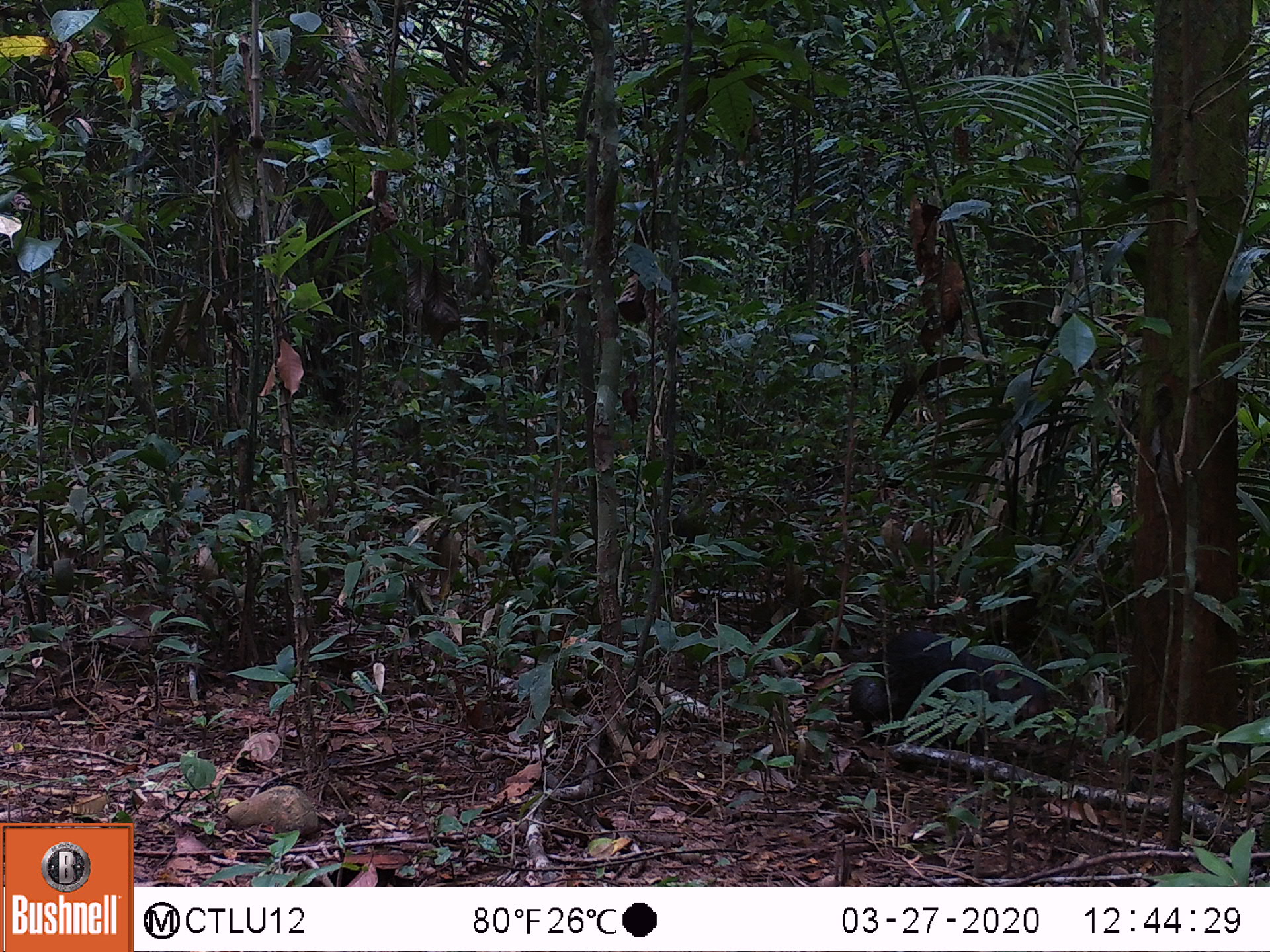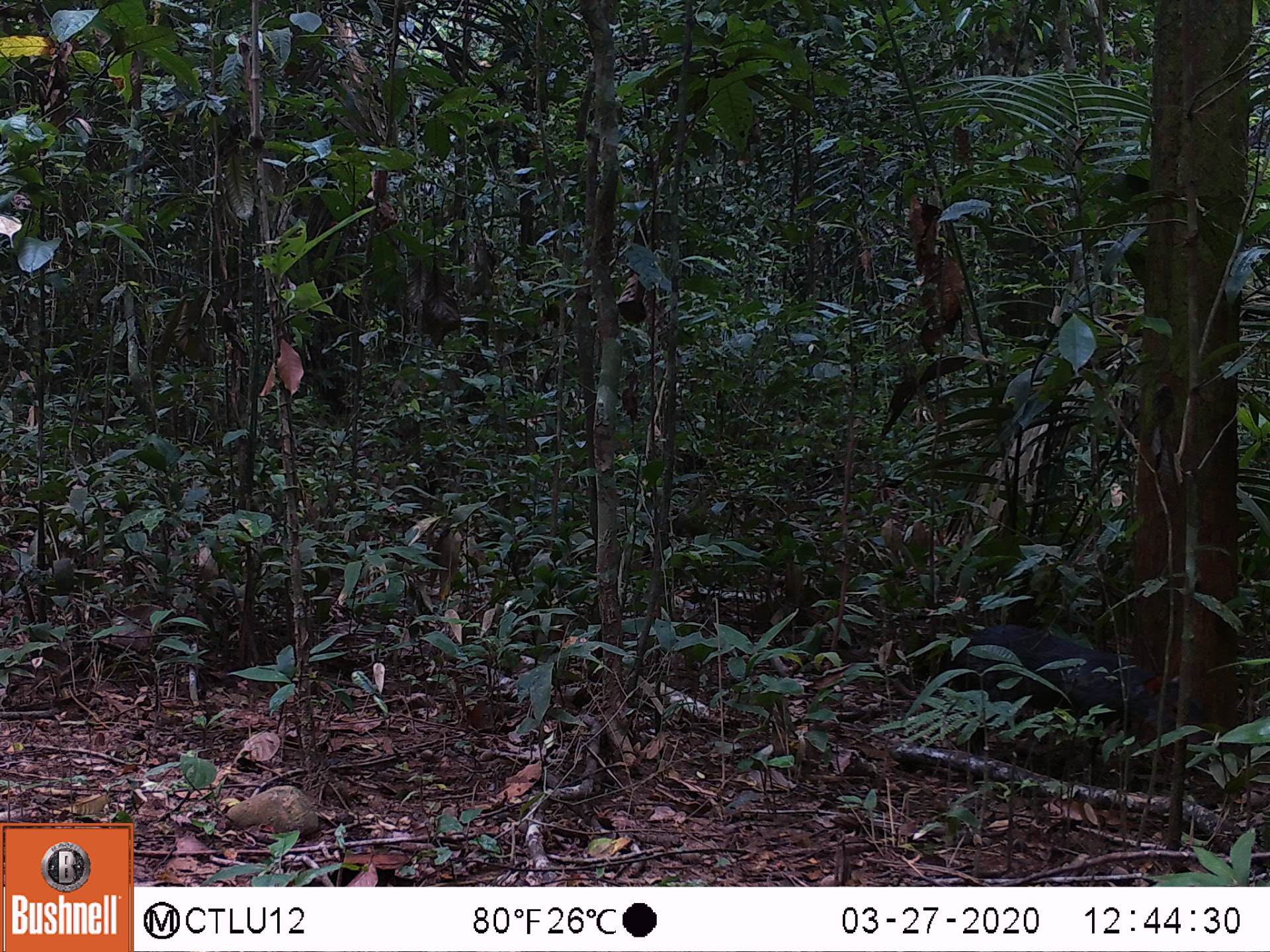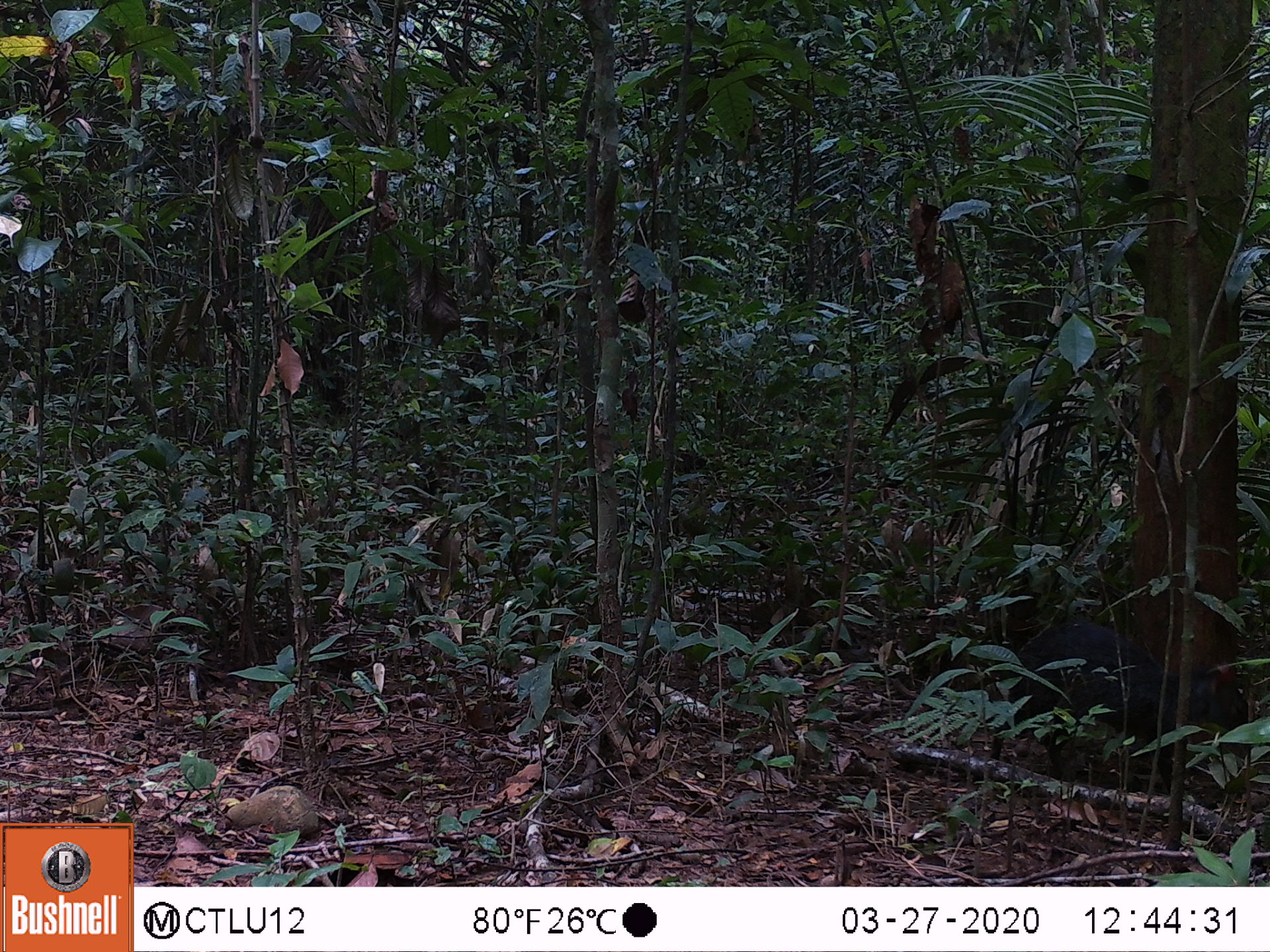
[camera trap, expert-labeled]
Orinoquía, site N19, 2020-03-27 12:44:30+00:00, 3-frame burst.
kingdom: Animalia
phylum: Chordata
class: Mammalia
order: Rodentia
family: Dasyproctidae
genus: Dasyprocta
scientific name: Dasyprocta fuliginosa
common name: black agouti